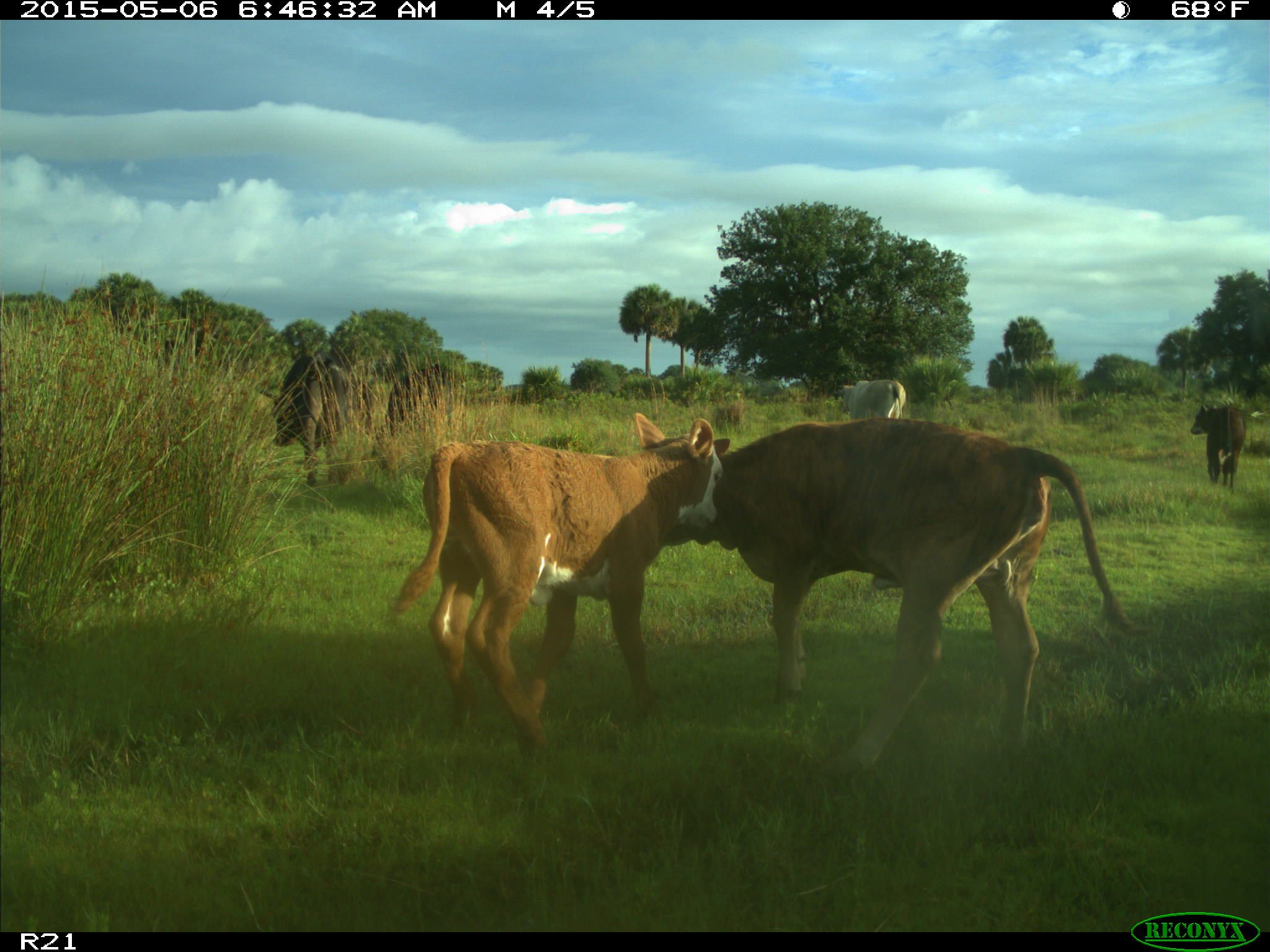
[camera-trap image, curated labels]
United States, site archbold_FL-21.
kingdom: Animalia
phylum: Chordata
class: Mammalia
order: Artiodactyla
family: Bovidae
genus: Bos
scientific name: Bos taurus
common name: domestic cow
Bos taurus (domestic cow).